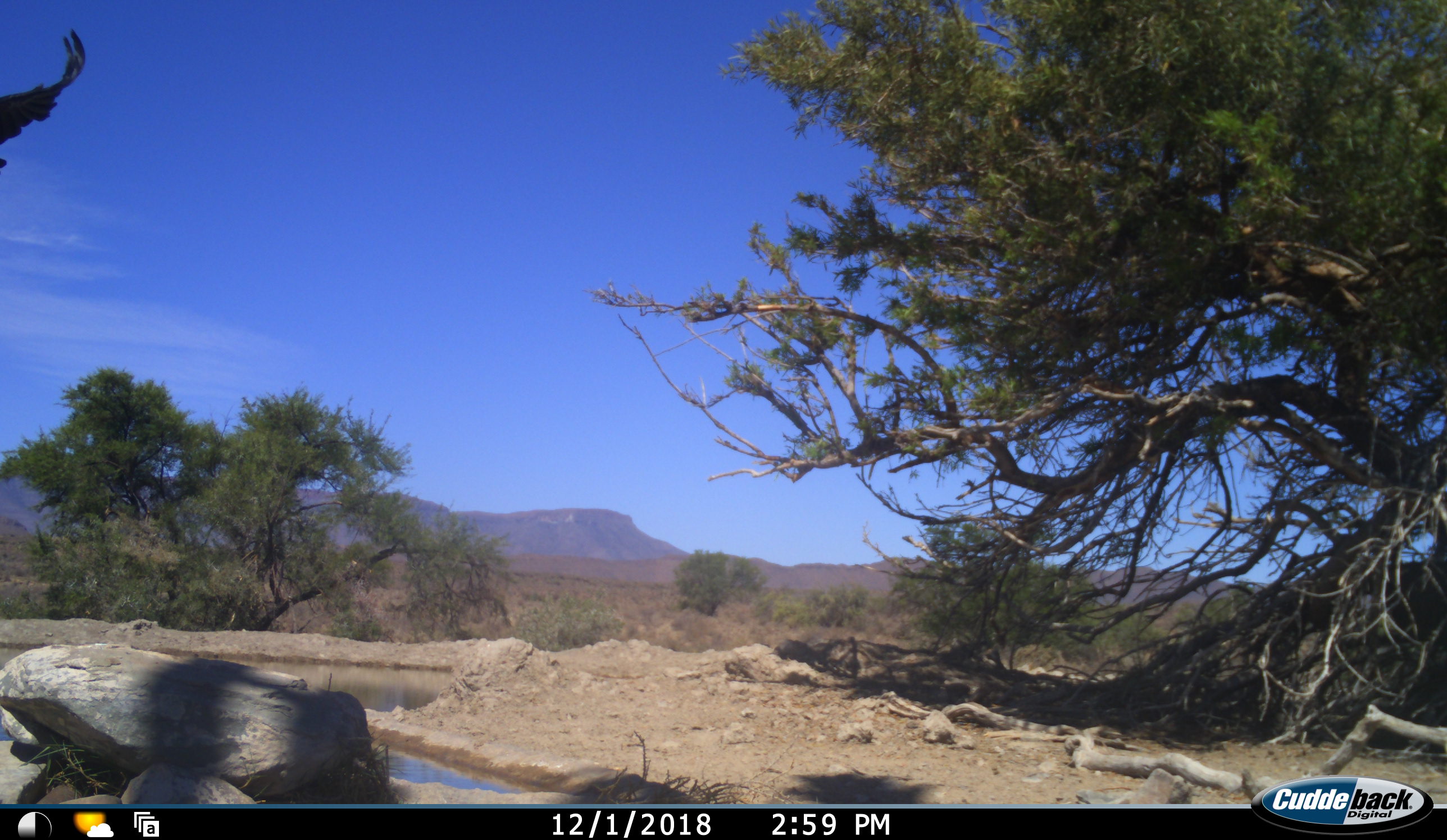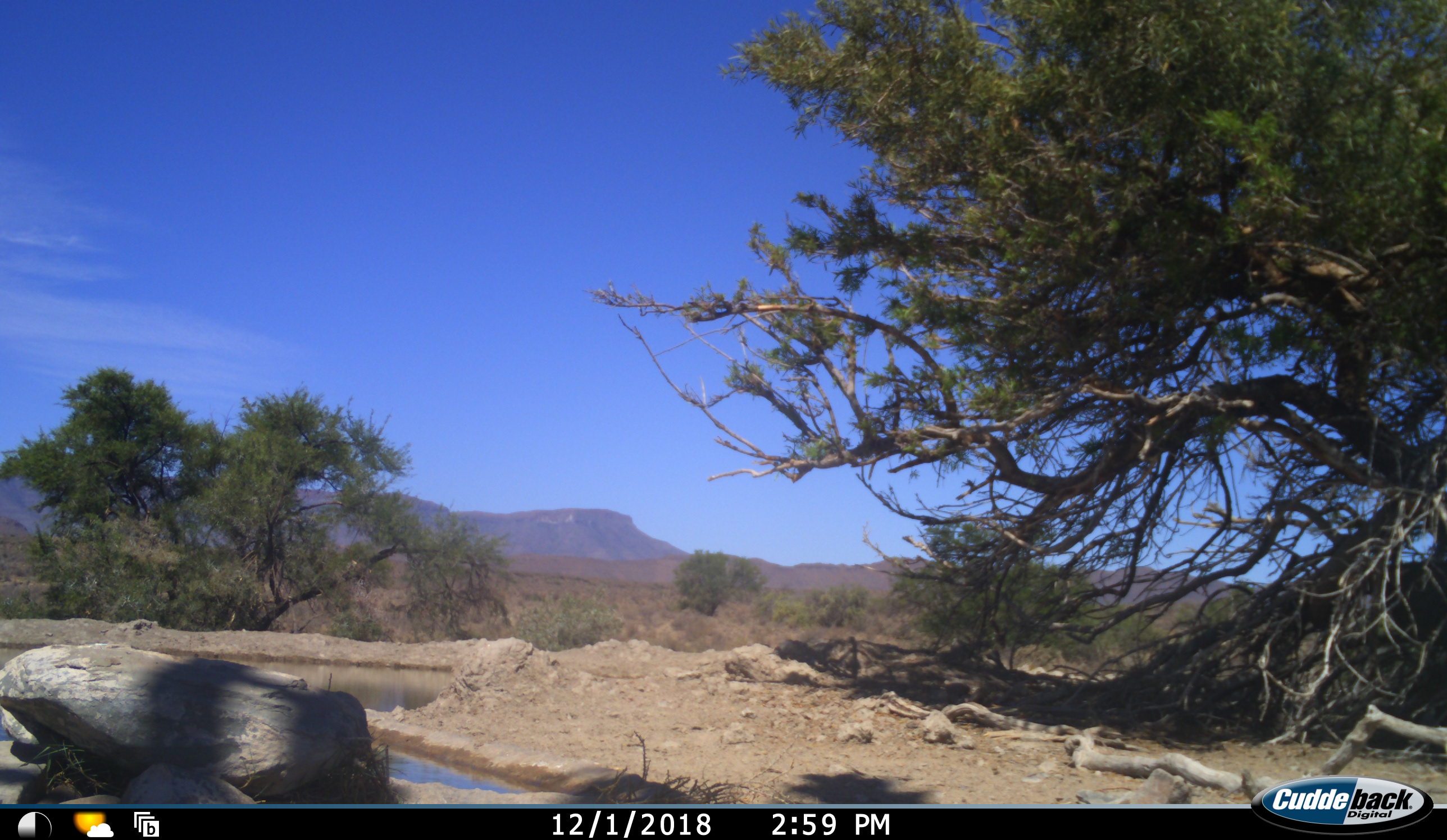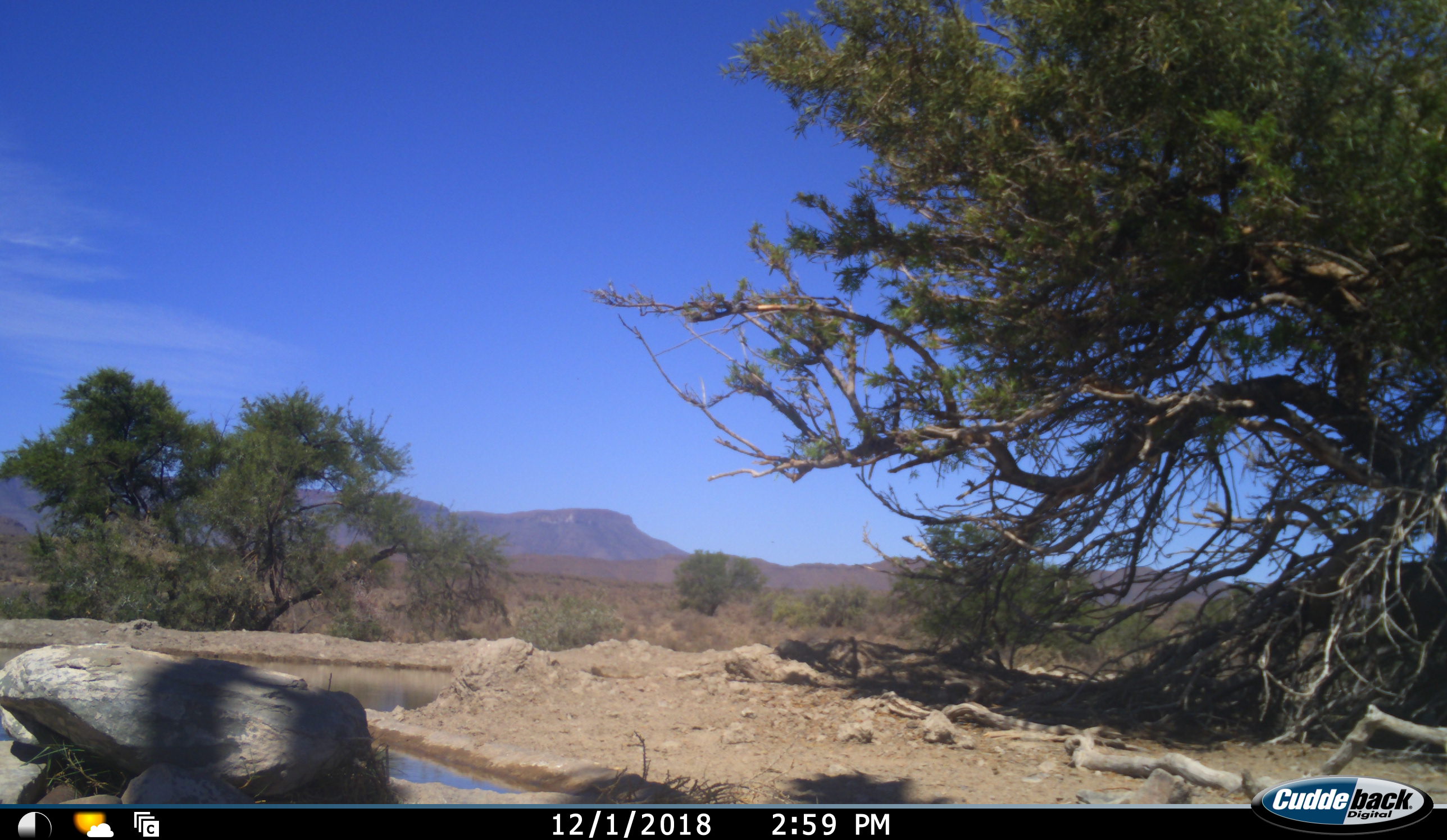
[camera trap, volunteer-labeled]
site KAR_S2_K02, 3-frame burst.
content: unidentified animal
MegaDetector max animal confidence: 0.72